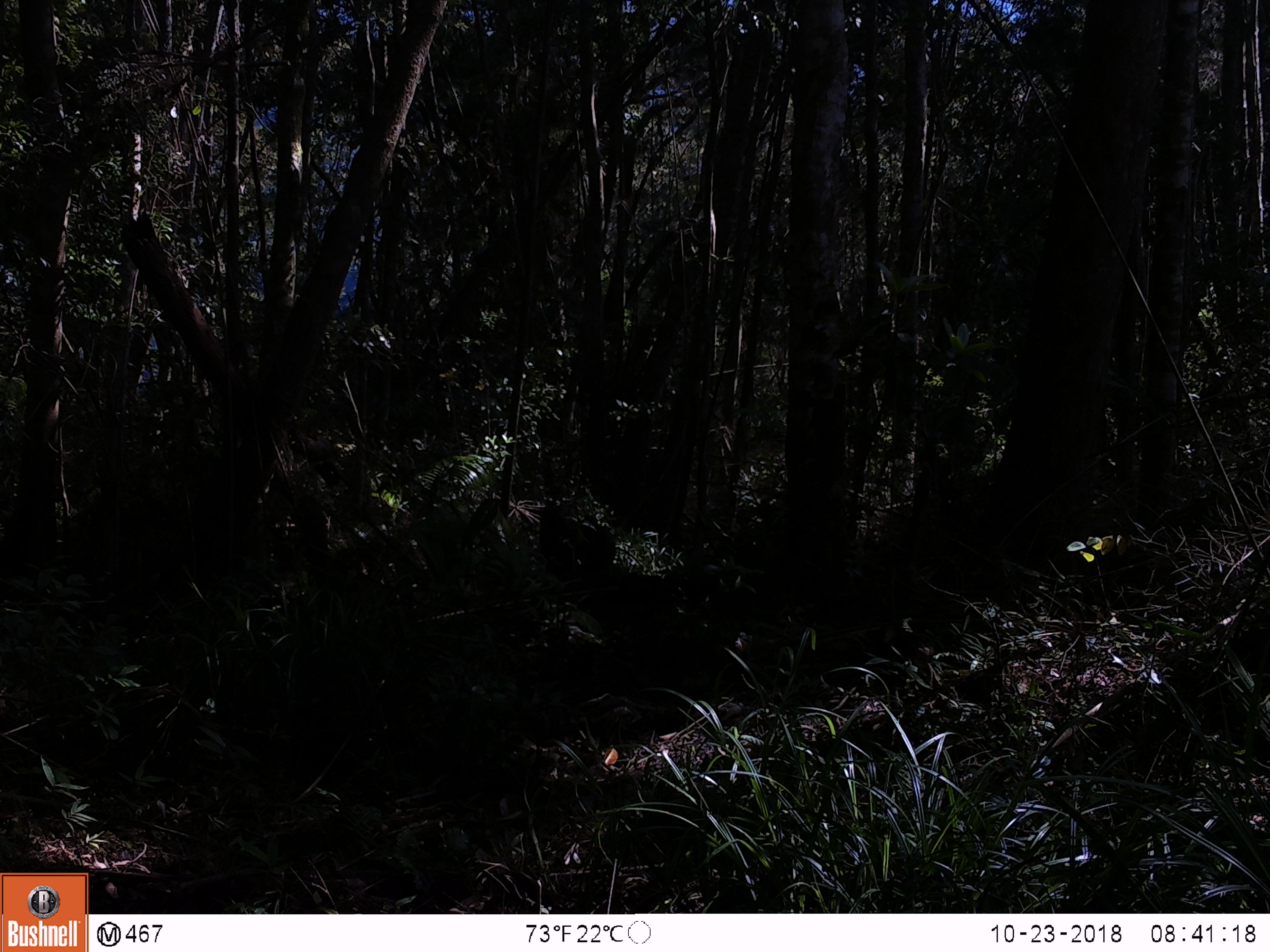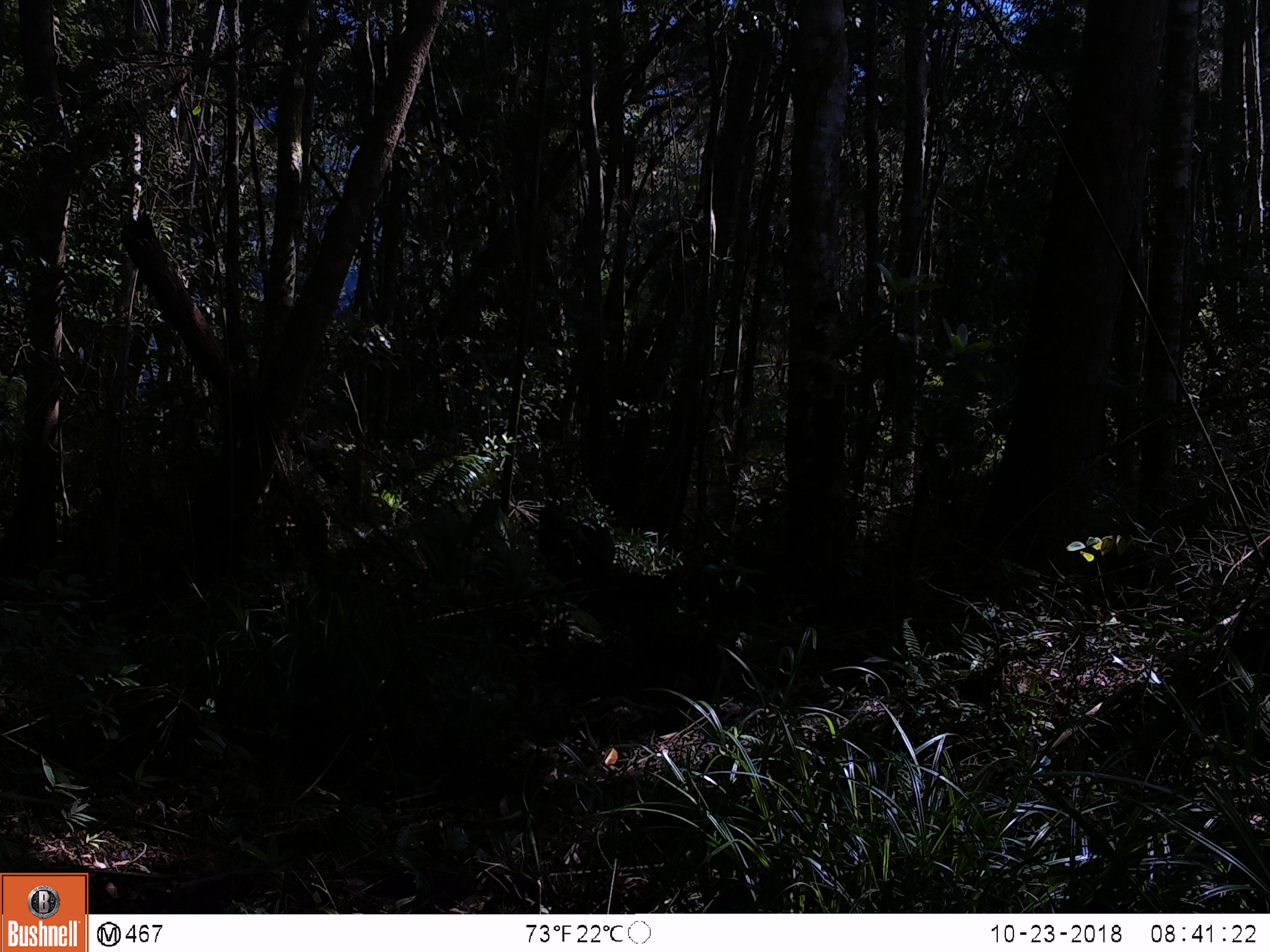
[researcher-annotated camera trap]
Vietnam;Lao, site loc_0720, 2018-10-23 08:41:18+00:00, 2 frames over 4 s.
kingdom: Animalia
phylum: Chordata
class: Mammalia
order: Primates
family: Cercopithecidae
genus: Macaca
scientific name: Macaca arctoides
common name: stump-tailed macaque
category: stump tailed macaque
Stump tailed macaque (stump-tailed macaque) (Macaca arctoides). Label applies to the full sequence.